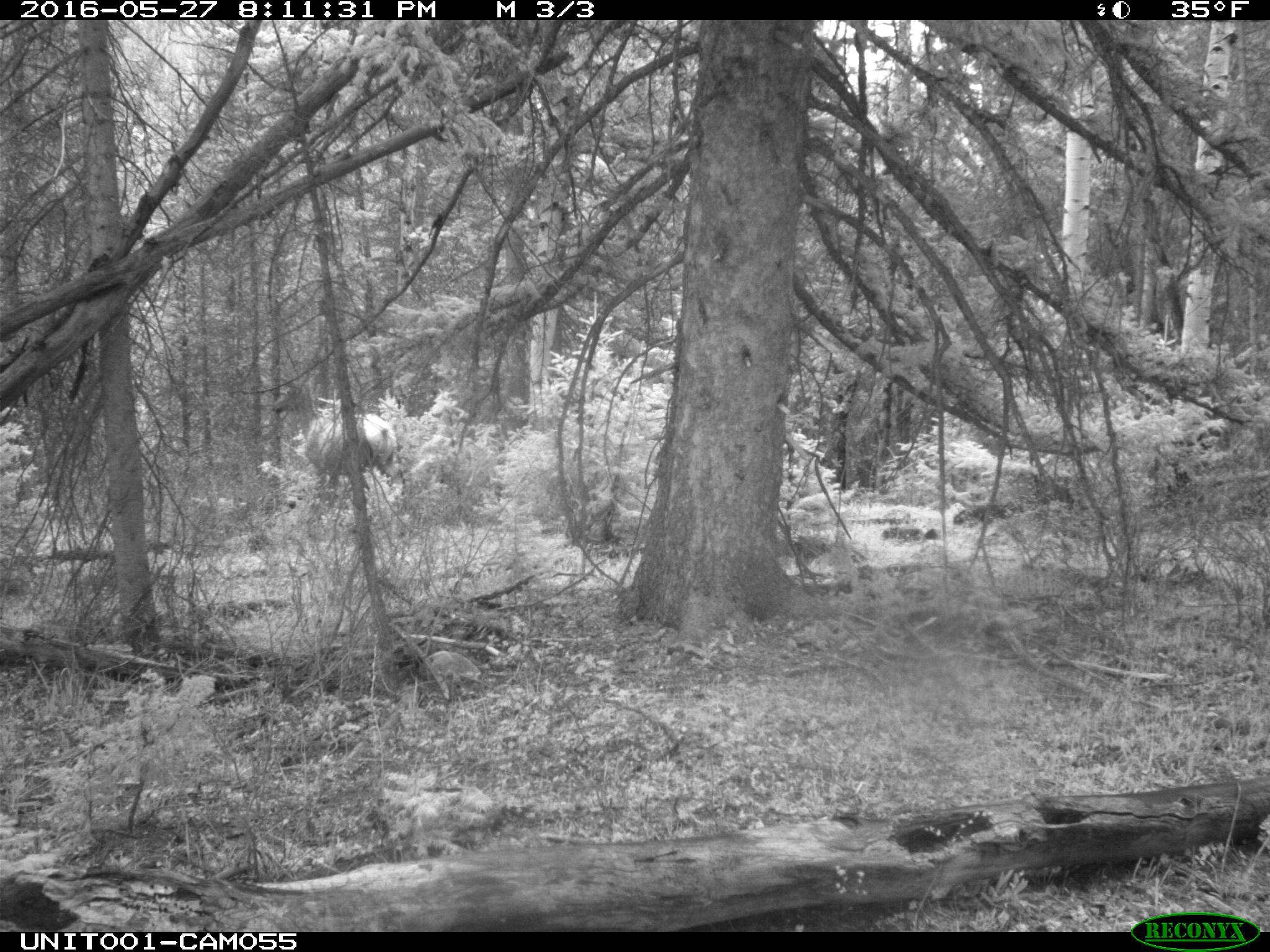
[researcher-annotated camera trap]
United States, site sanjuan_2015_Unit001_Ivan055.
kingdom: Animalia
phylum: Chordata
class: Mammalia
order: Artiodactyla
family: Cervidae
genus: Cervus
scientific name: Cervus elaphus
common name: red deer